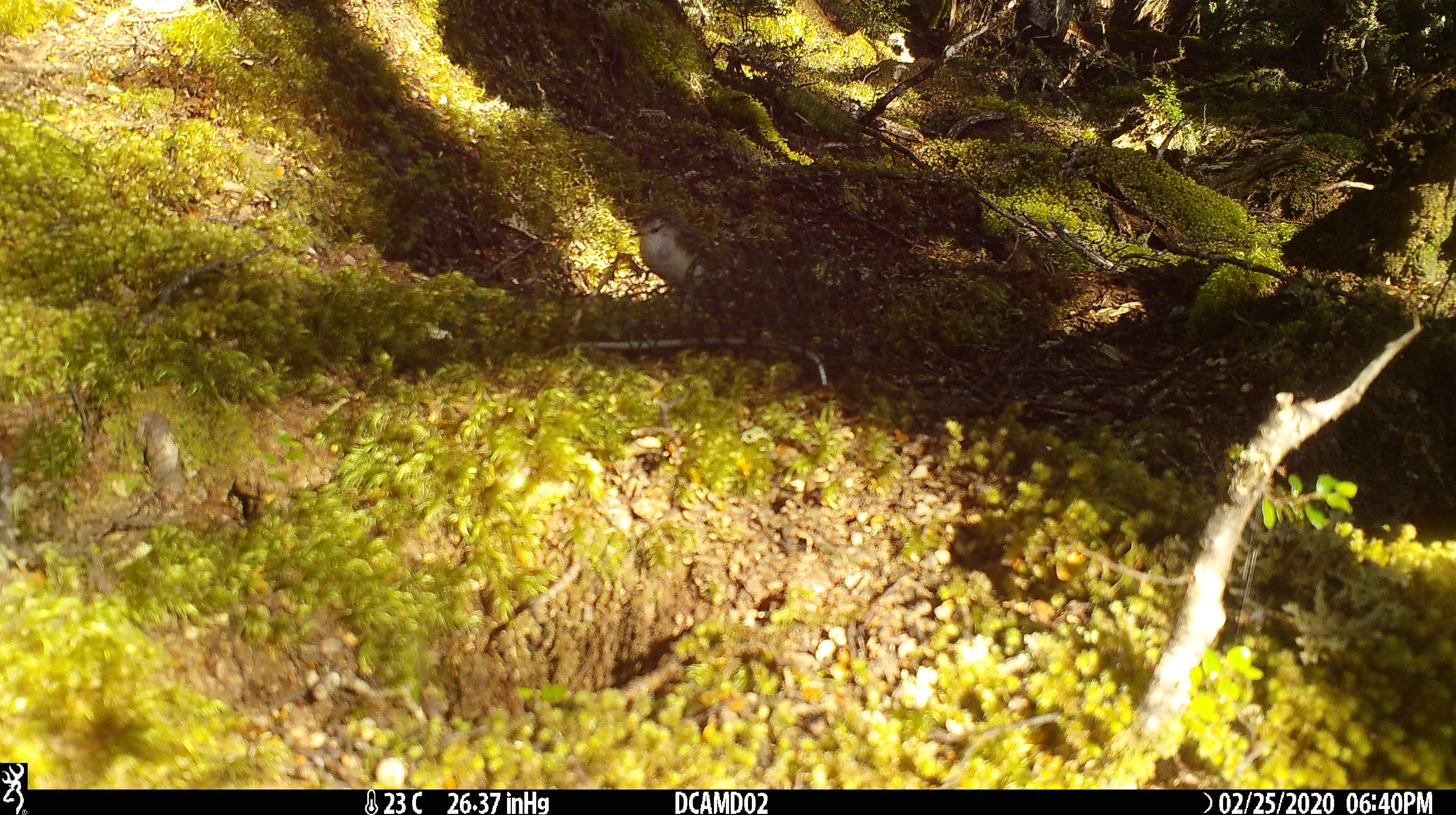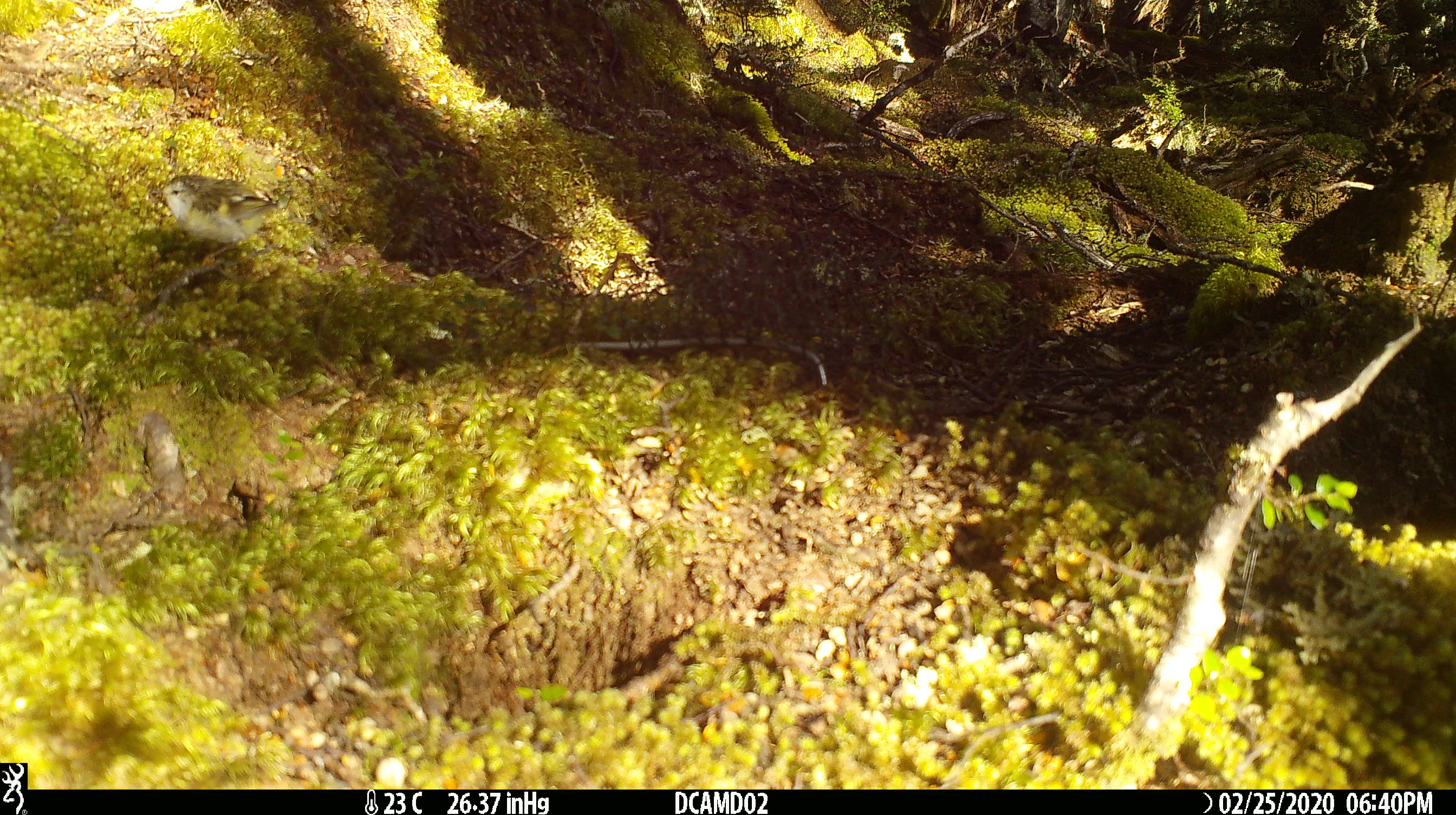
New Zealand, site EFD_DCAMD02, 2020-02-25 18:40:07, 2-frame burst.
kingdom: Animalia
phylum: Chordata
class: Aves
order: Passeriformes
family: Acanthisittidae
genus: Acanthisitta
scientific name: Acanthisitta chloris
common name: rifleman